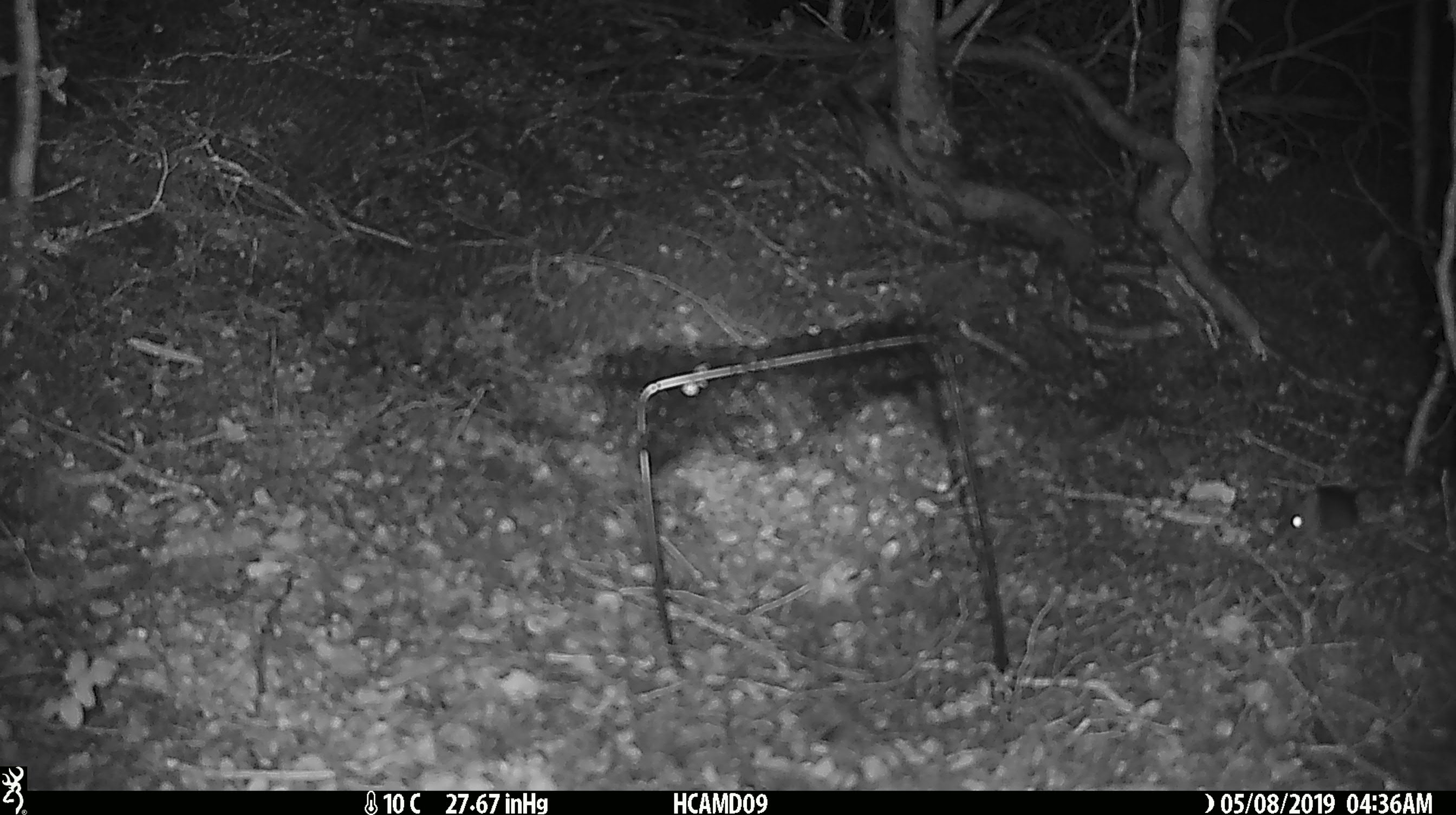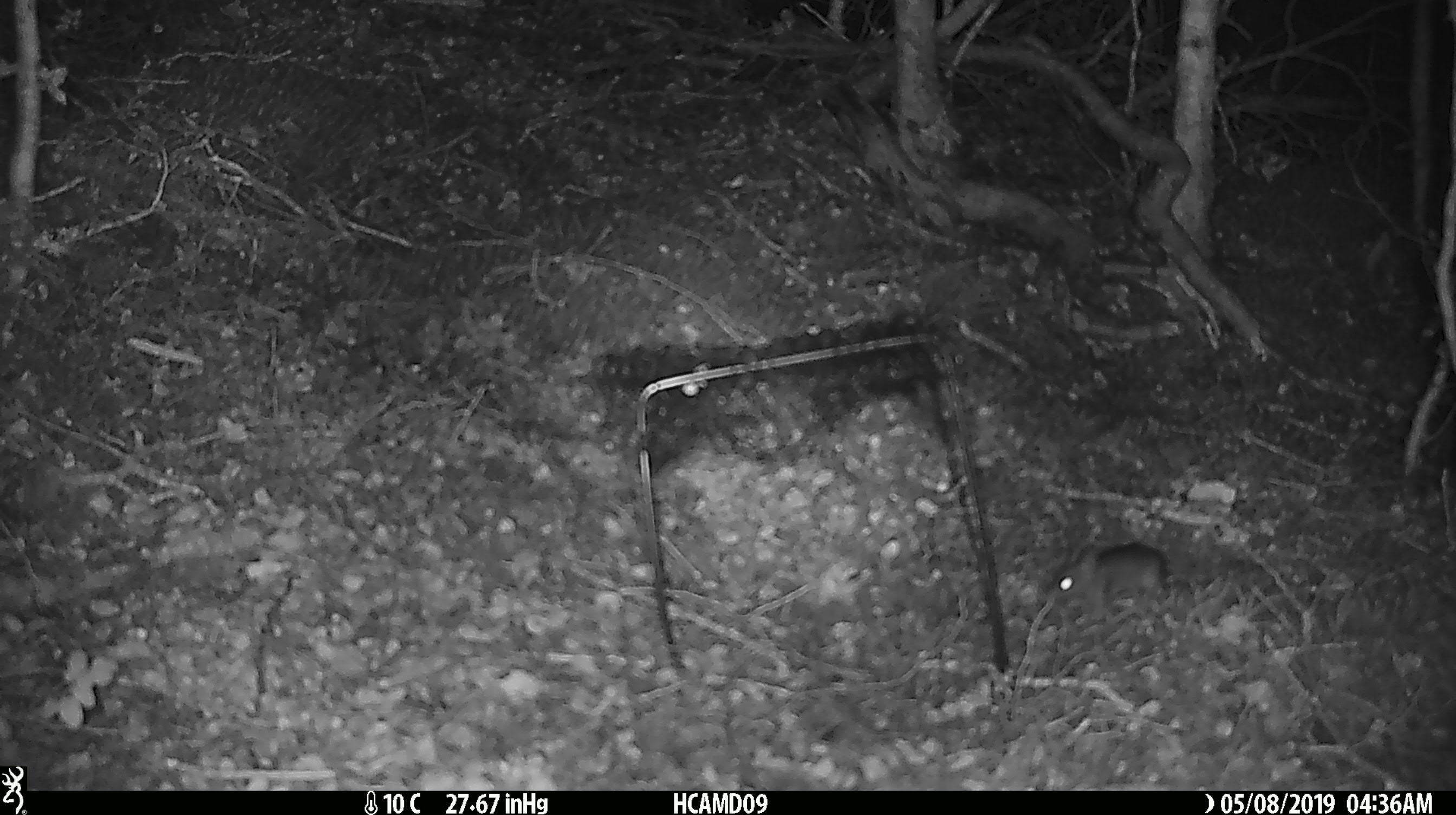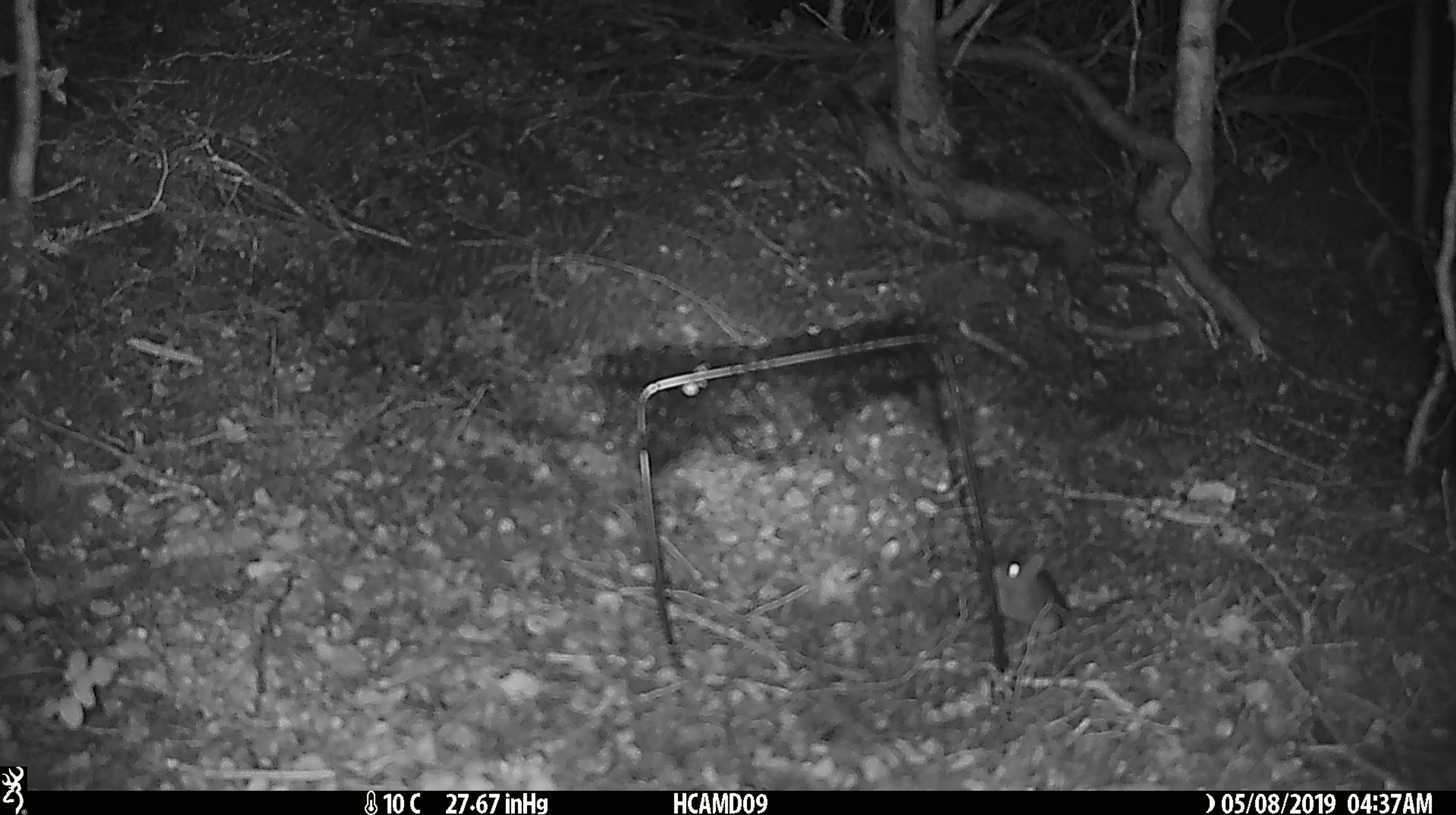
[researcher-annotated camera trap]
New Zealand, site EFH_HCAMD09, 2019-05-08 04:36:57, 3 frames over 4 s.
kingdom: Animalia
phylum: Chordata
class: Mammalia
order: Rodentia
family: Muridae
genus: Mus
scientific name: Mus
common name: mouse